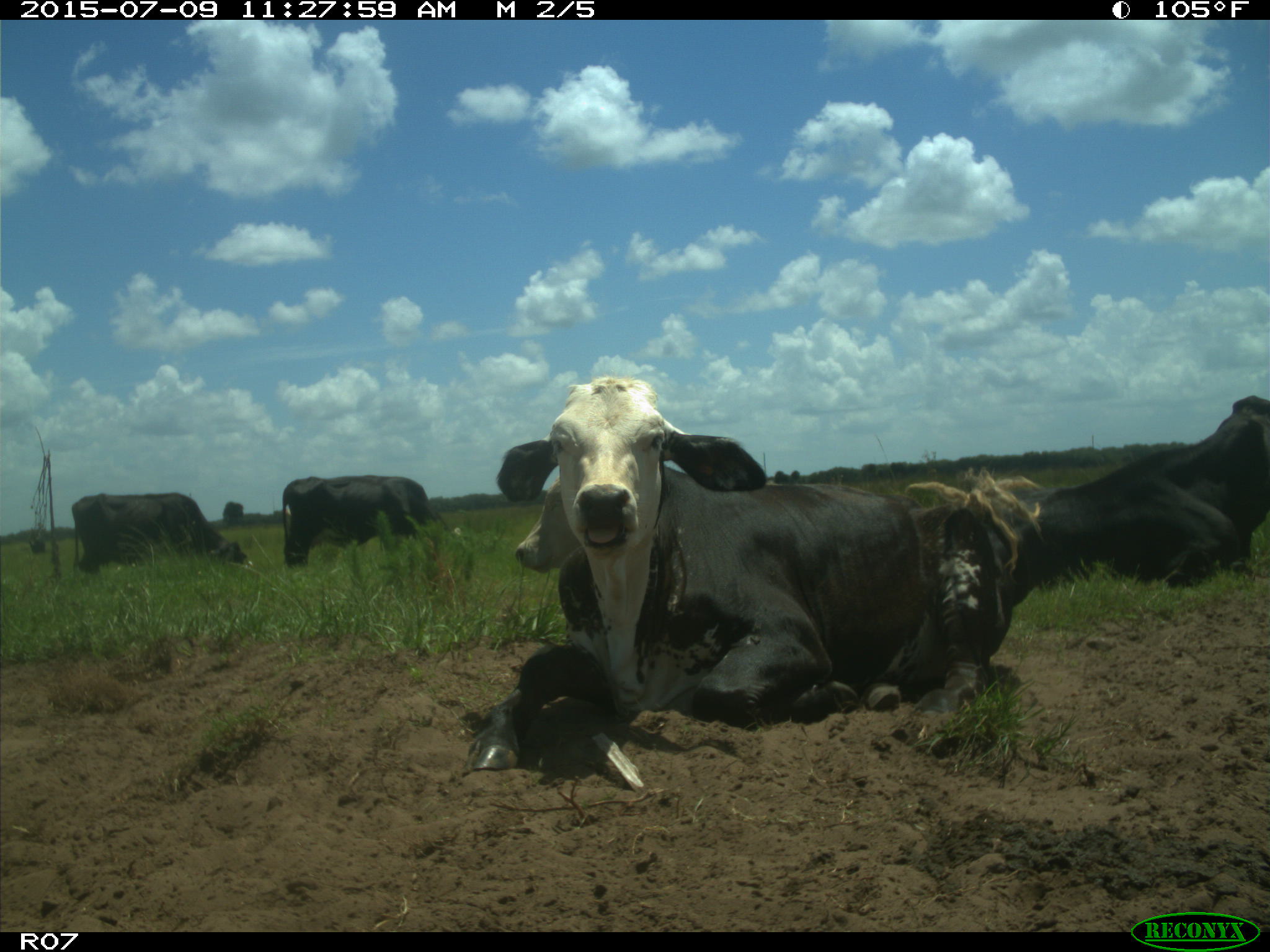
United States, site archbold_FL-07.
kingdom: Animalia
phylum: Chordata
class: Mammalia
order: Artiodactyla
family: Bovidae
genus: Bos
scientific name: Bos taurus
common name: domestic cow